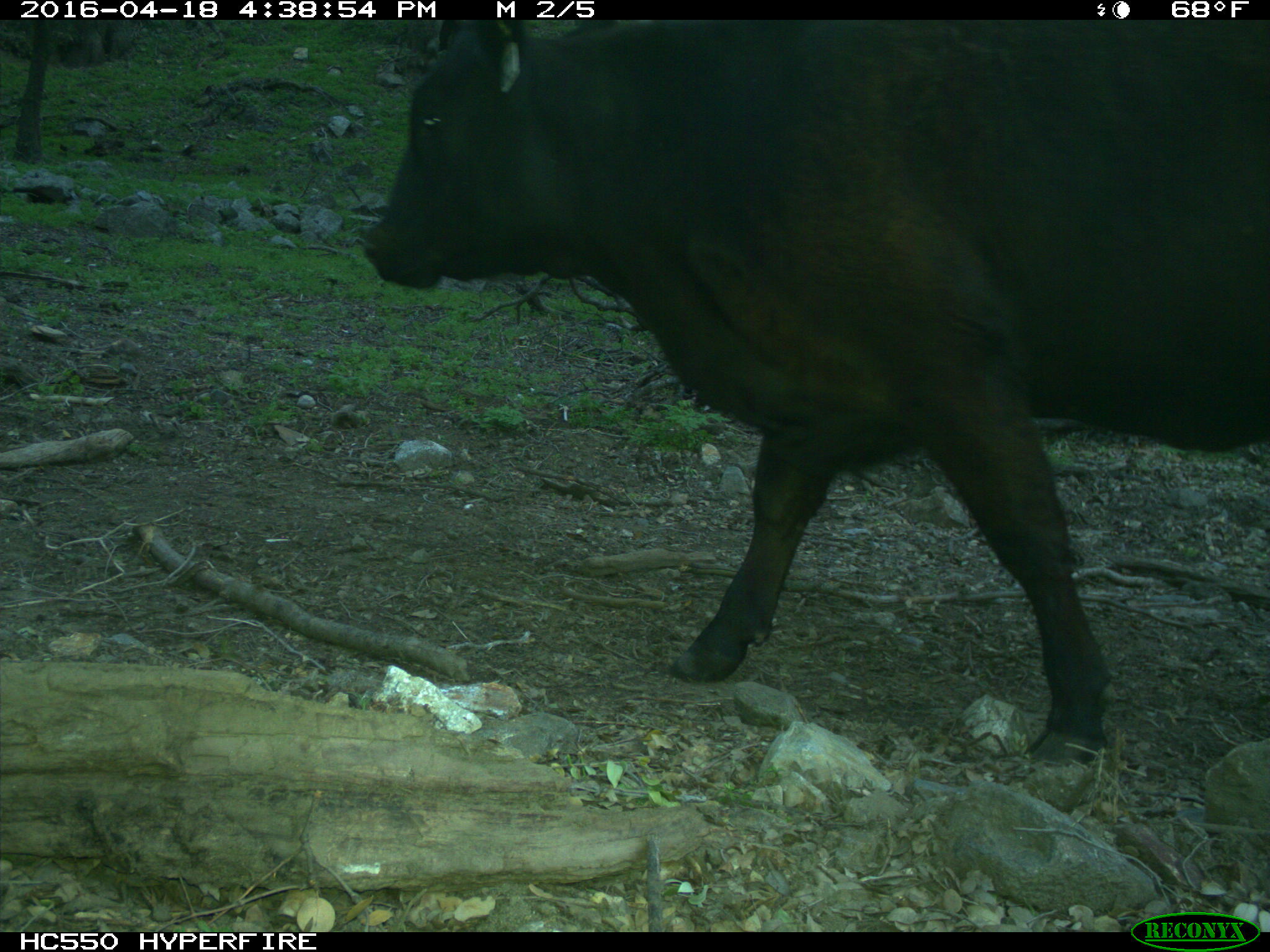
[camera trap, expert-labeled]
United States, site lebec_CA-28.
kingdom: Animalia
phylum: Chordata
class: Mammalia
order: Artiodactyla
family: Bovidae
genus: Bos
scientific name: Bos taurus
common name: domestic cow